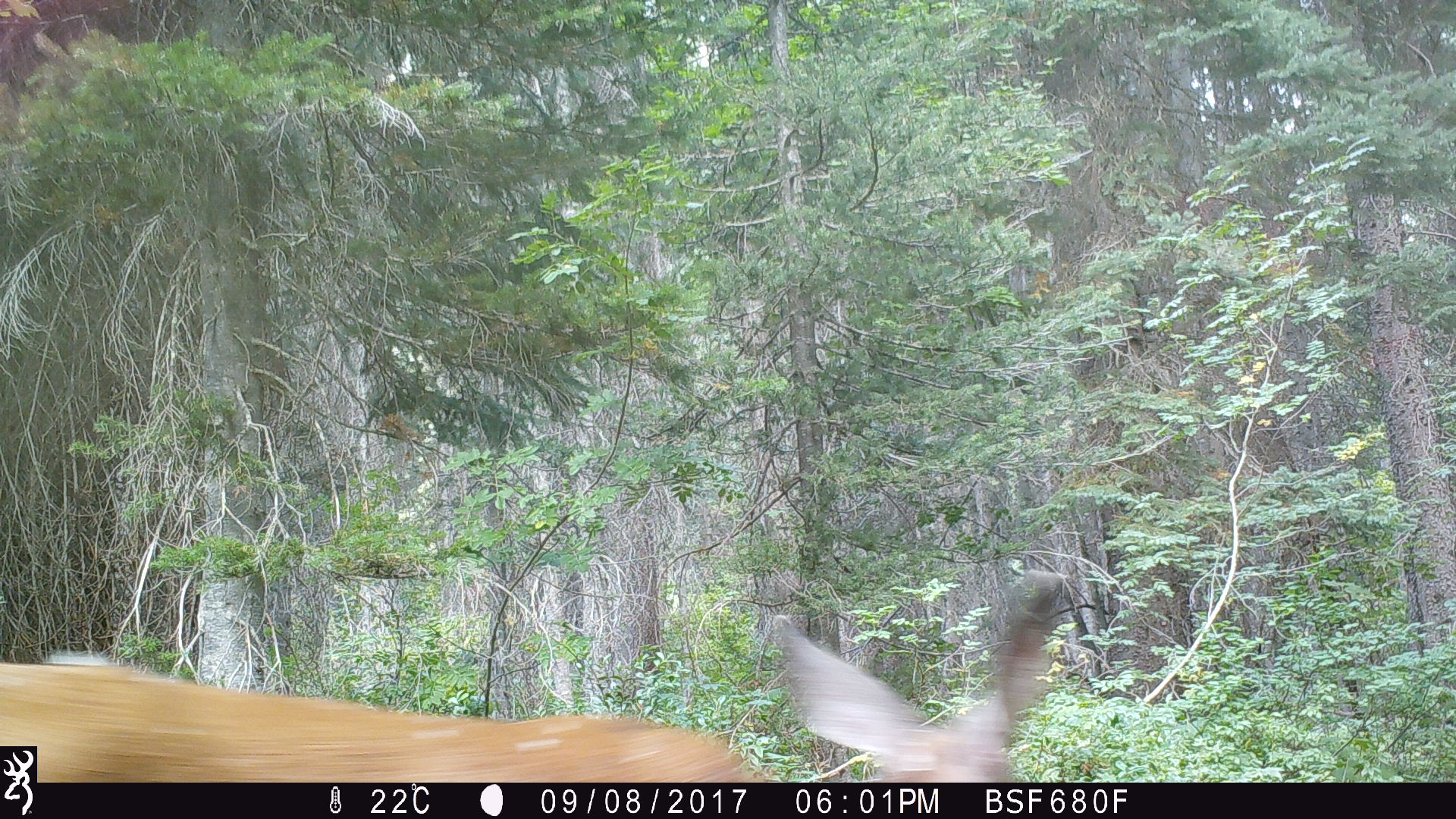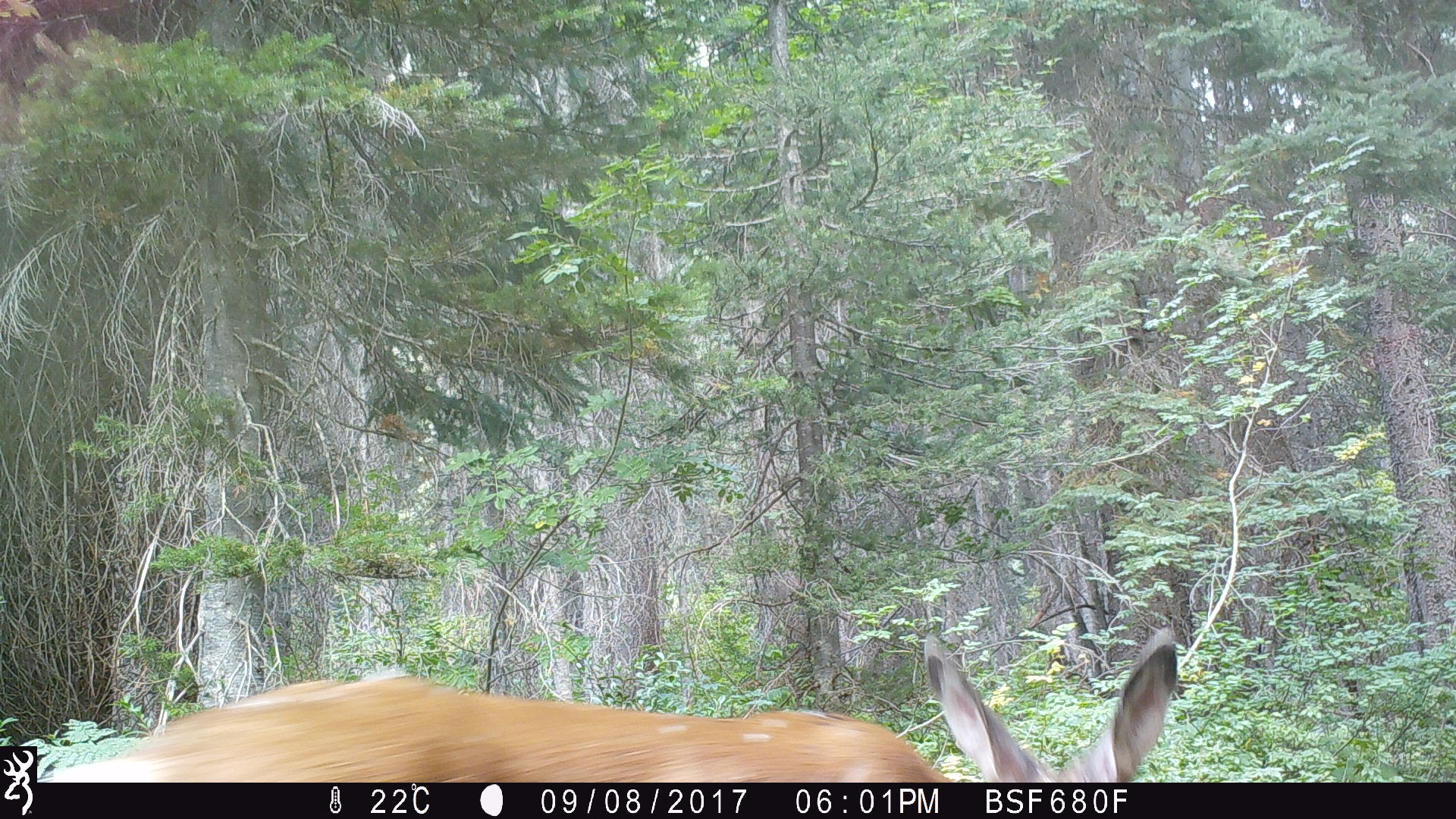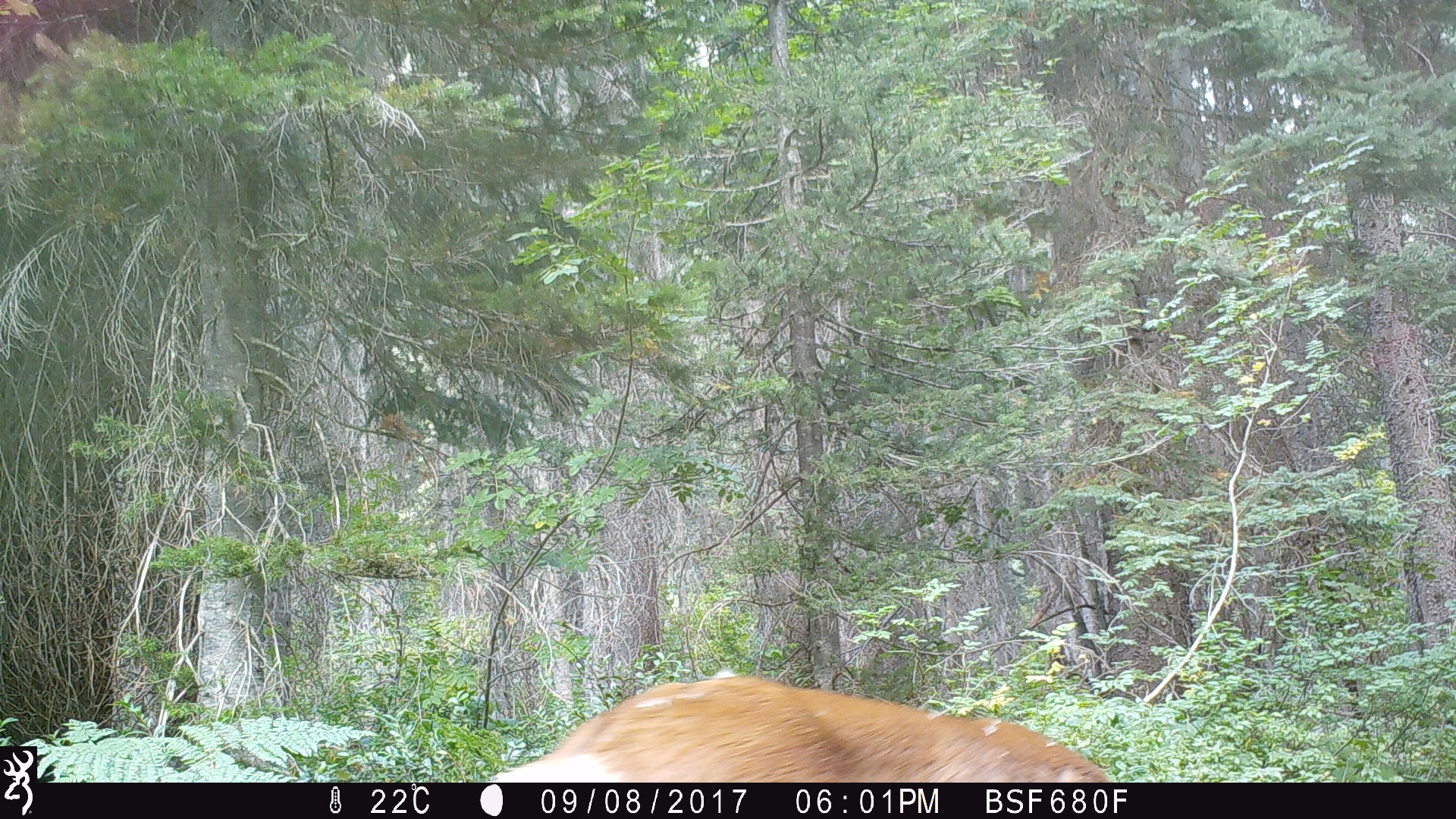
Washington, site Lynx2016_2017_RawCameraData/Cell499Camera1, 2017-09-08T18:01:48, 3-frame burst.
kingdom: Animalia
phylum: Chordata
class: Mammalia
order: Artiodactyla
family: Cervidae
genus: Odocoileus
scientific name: Odocoileus hemionus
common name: mule deer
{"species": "Odocoileus hemionus (mule deer)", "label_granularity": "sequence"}